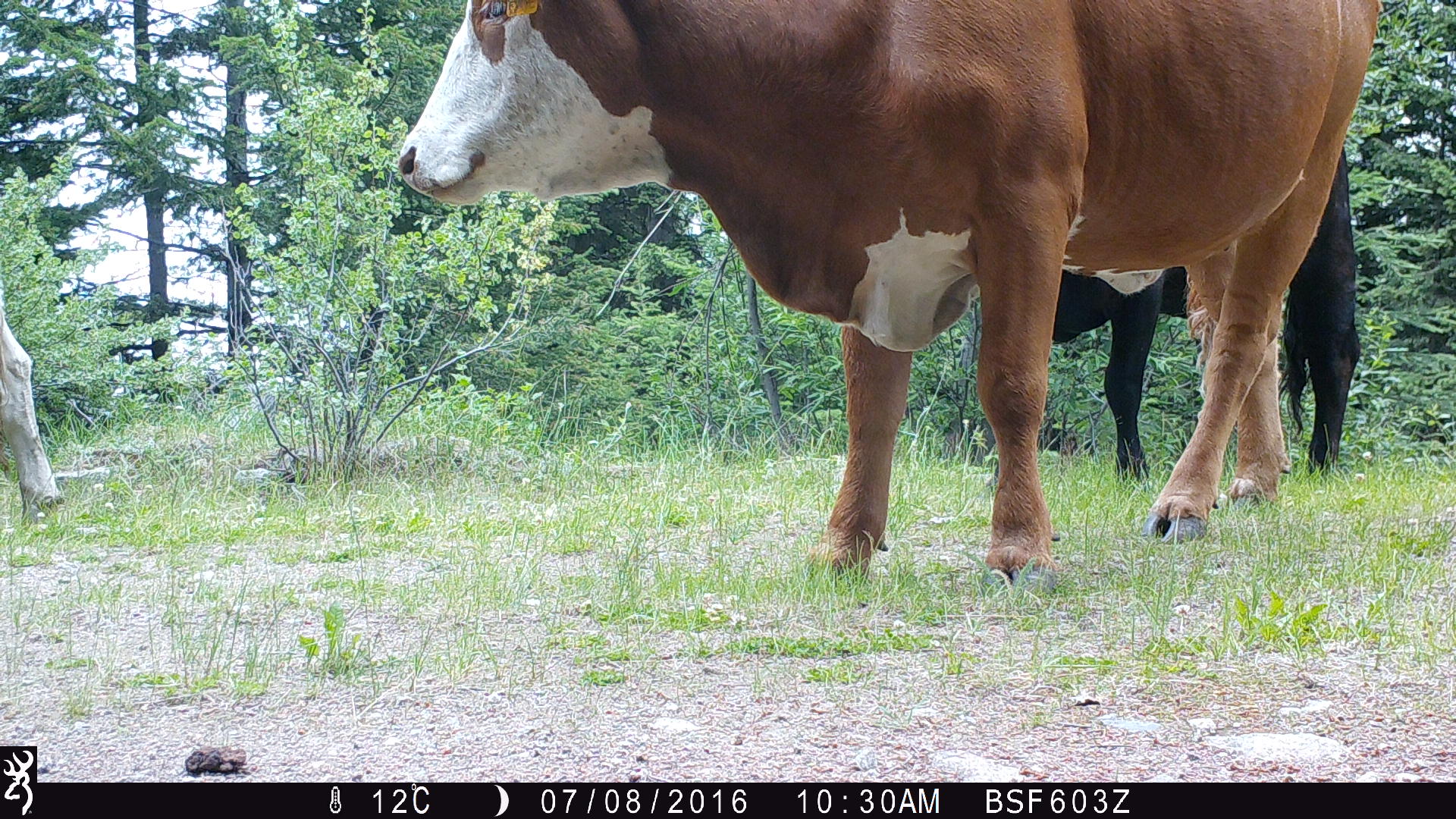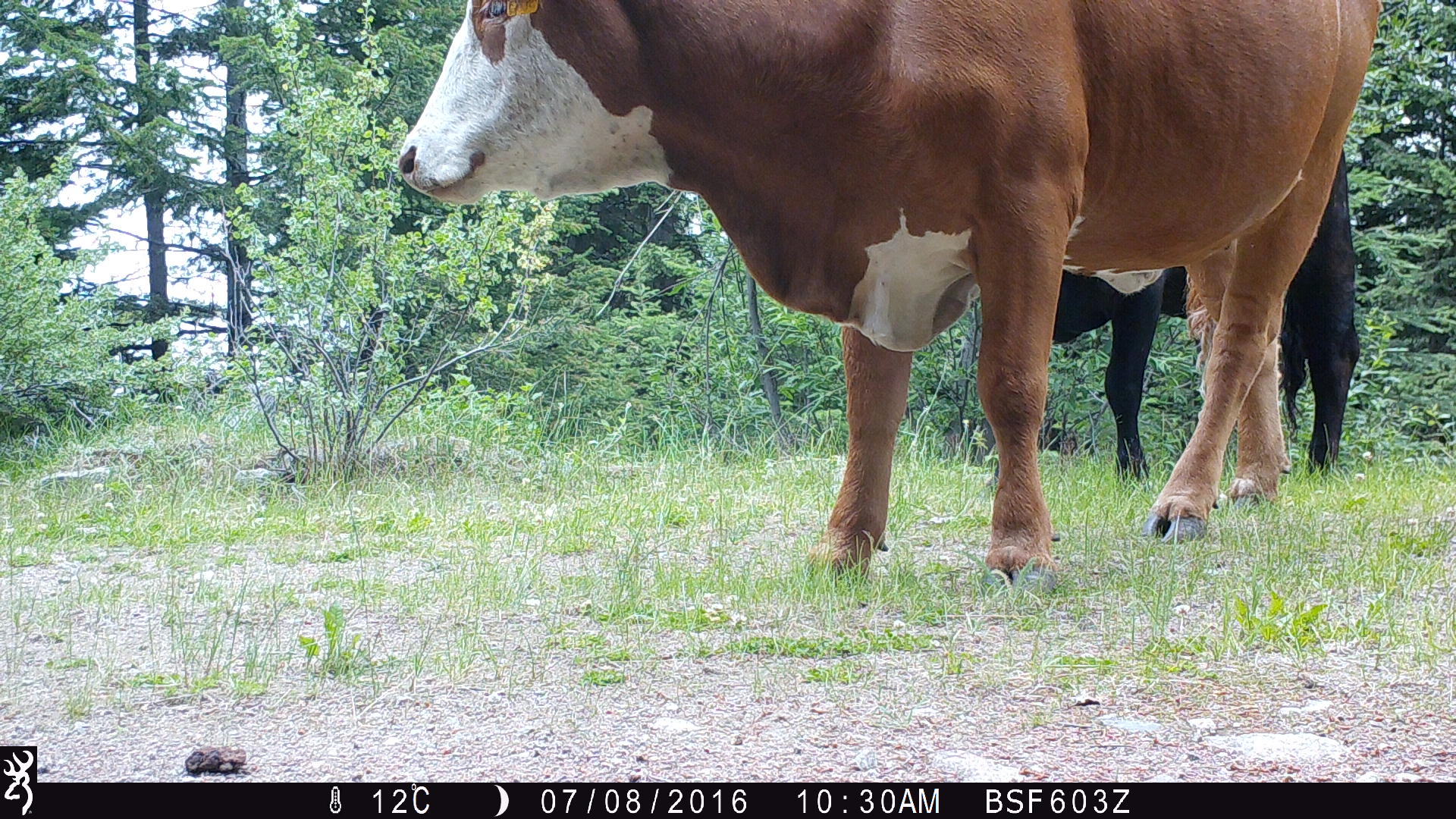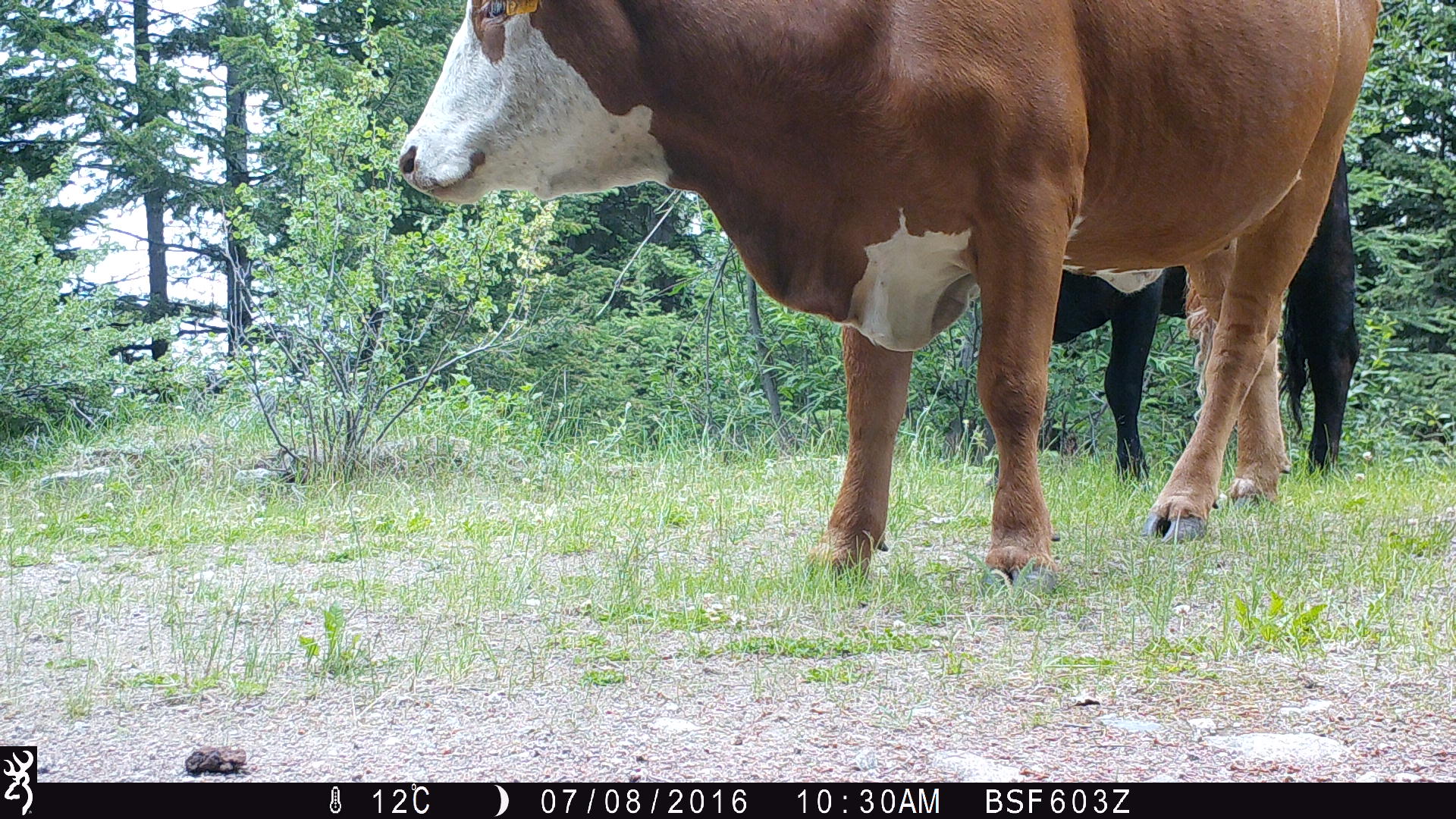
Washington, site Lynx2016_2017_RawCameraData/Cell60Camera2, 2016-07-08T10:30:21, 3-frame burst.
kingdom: Animalia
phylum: Chordata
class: Mammalia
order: Artiodactyla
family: Bovidae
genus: Bos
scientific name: Bos taurus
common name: domestic cattle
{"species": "domestic cattle (Bos taurus)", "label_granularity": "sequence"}